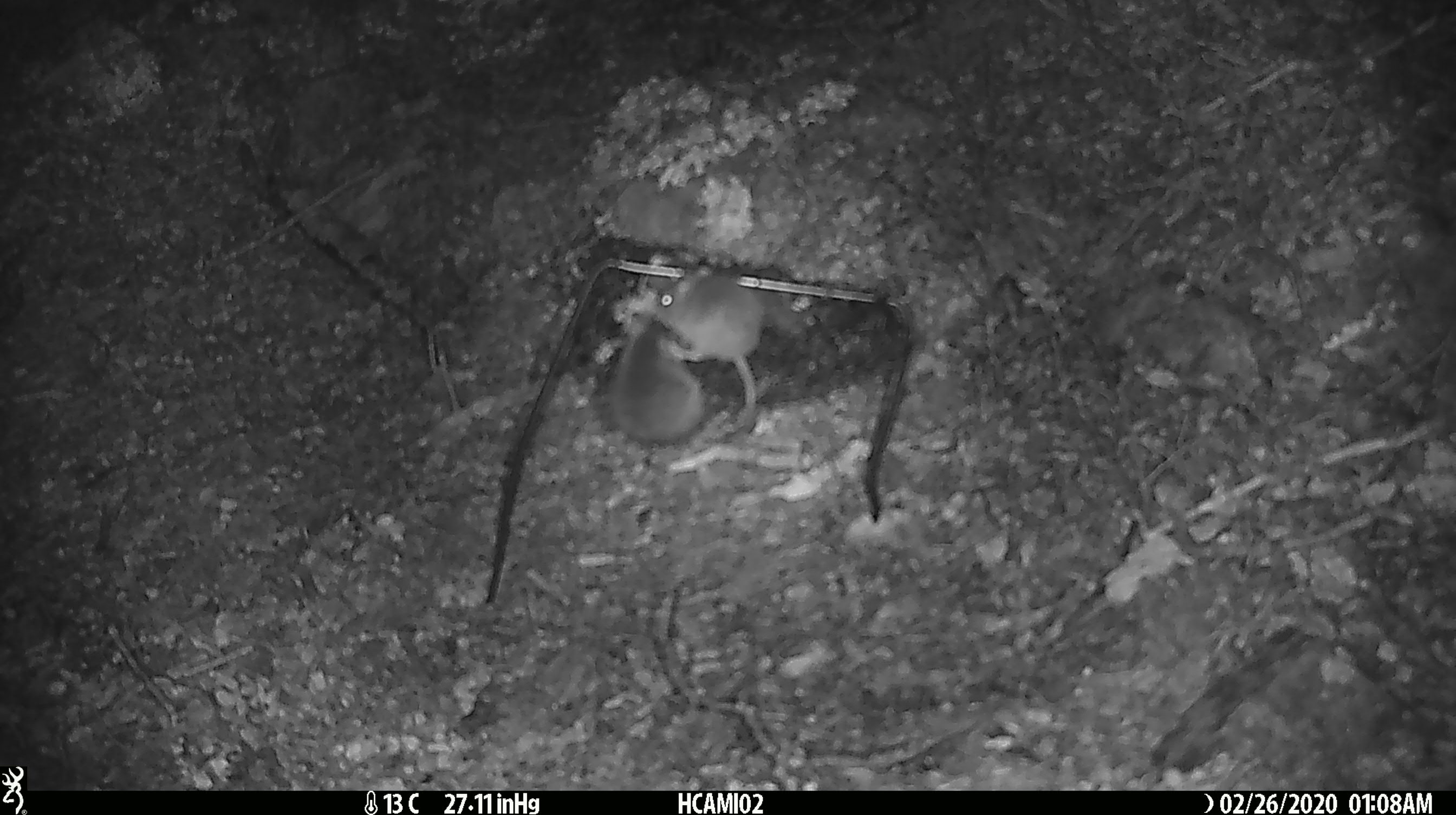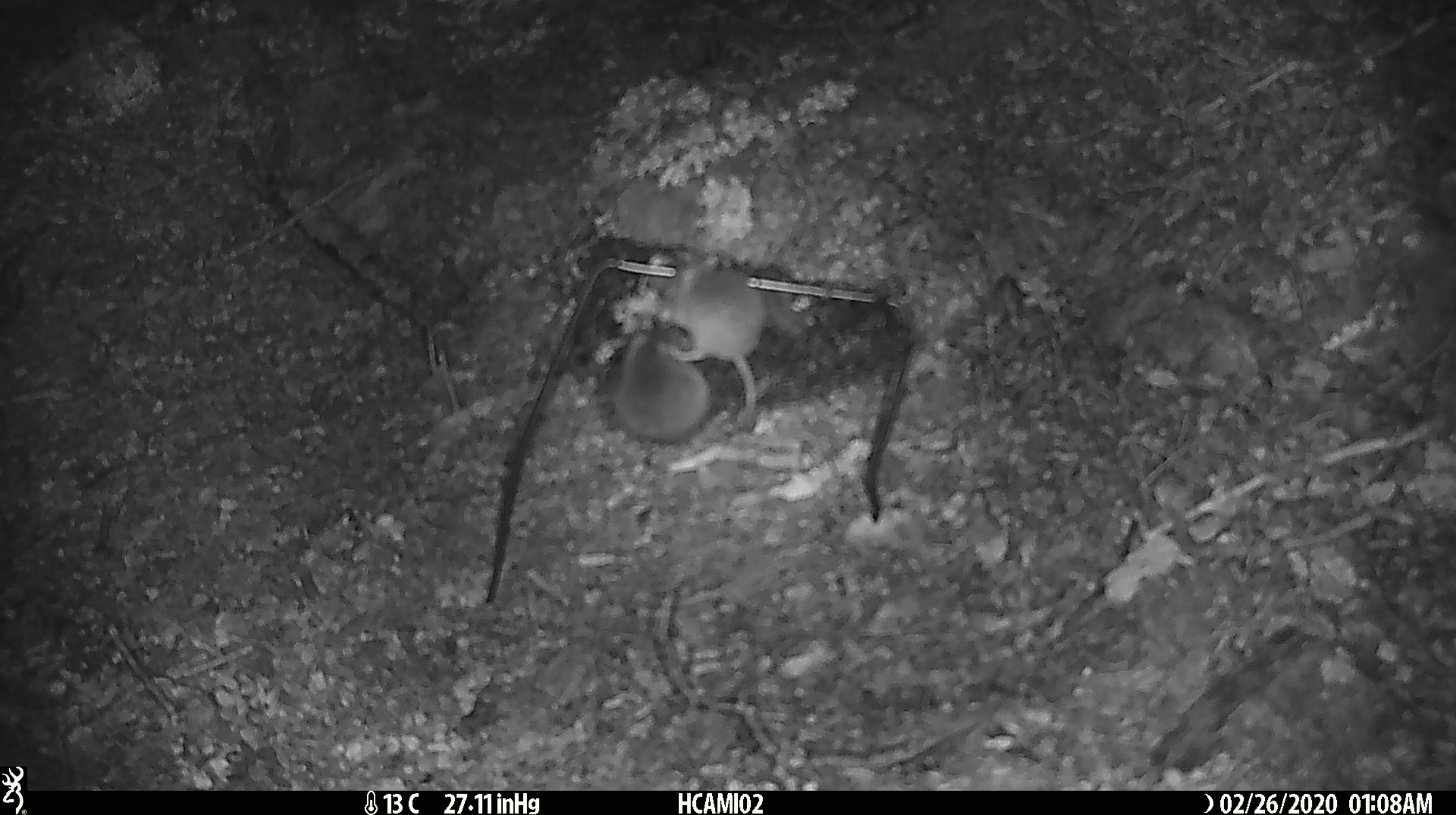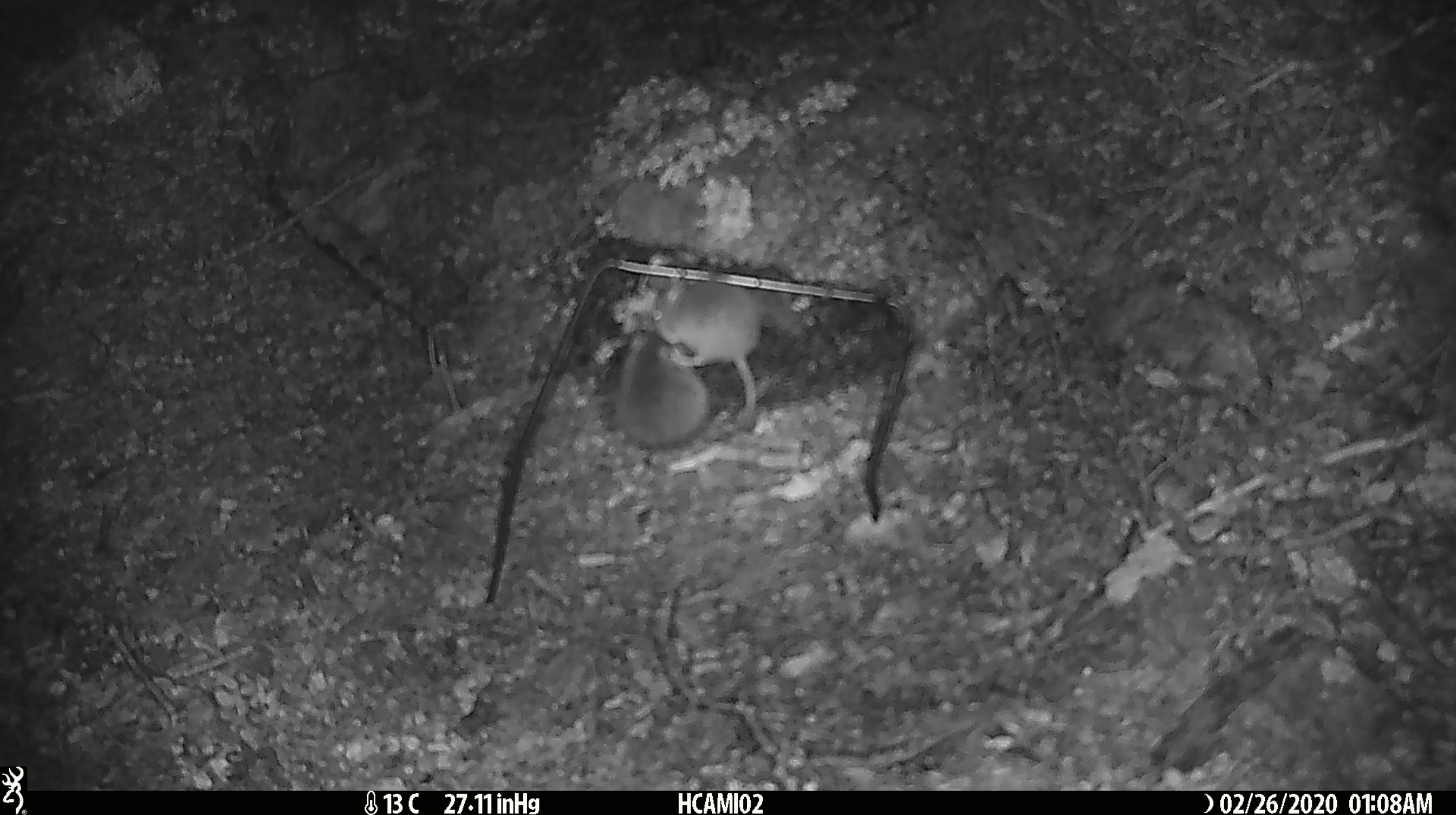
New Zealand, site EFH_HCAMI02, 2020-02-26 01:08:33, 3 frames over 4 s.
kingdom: Animalia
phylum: Chordata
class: Mammalia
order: Rodentia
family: Muridae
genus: Mus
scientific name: Mus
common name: mouse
Mouse (Mus).